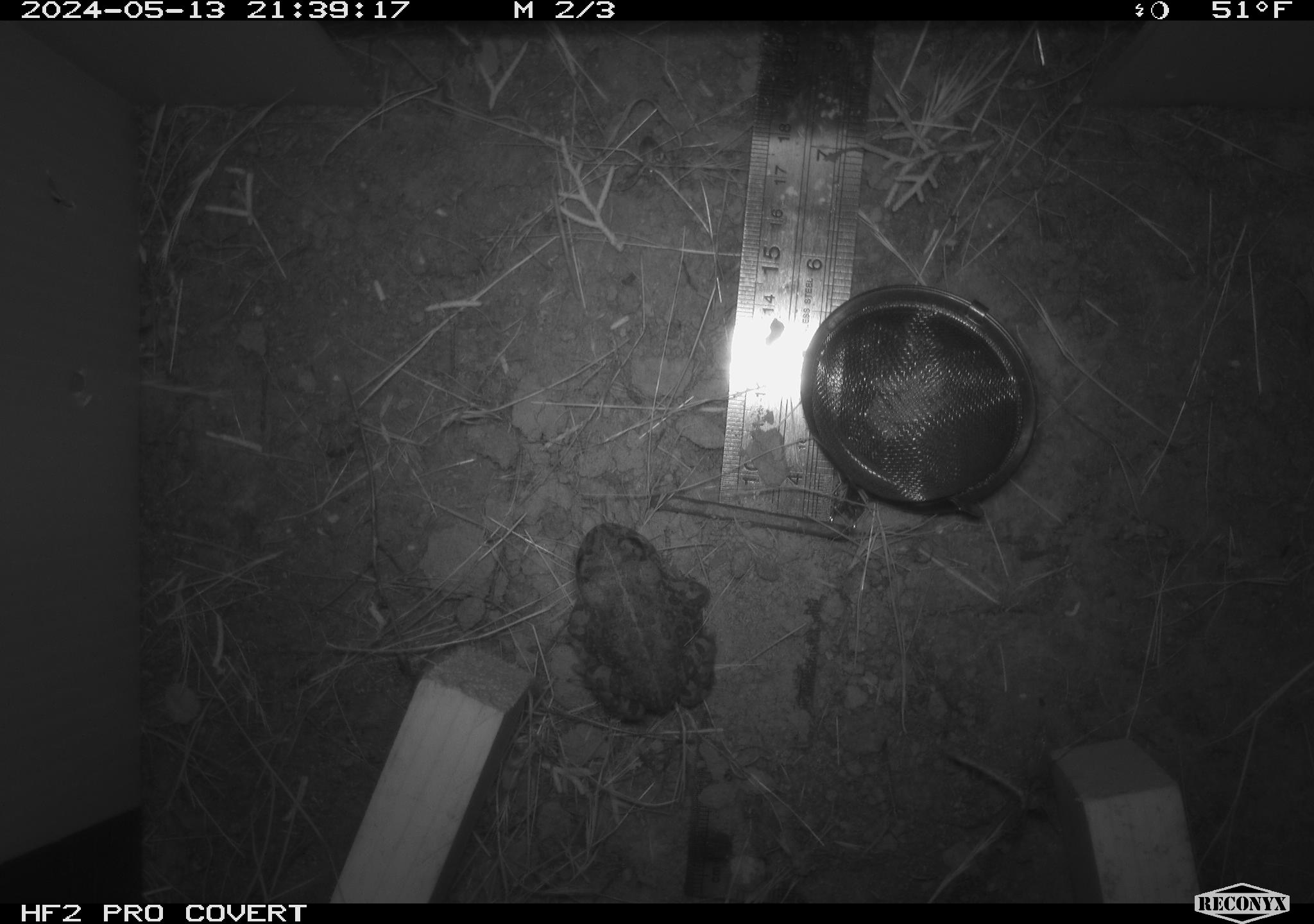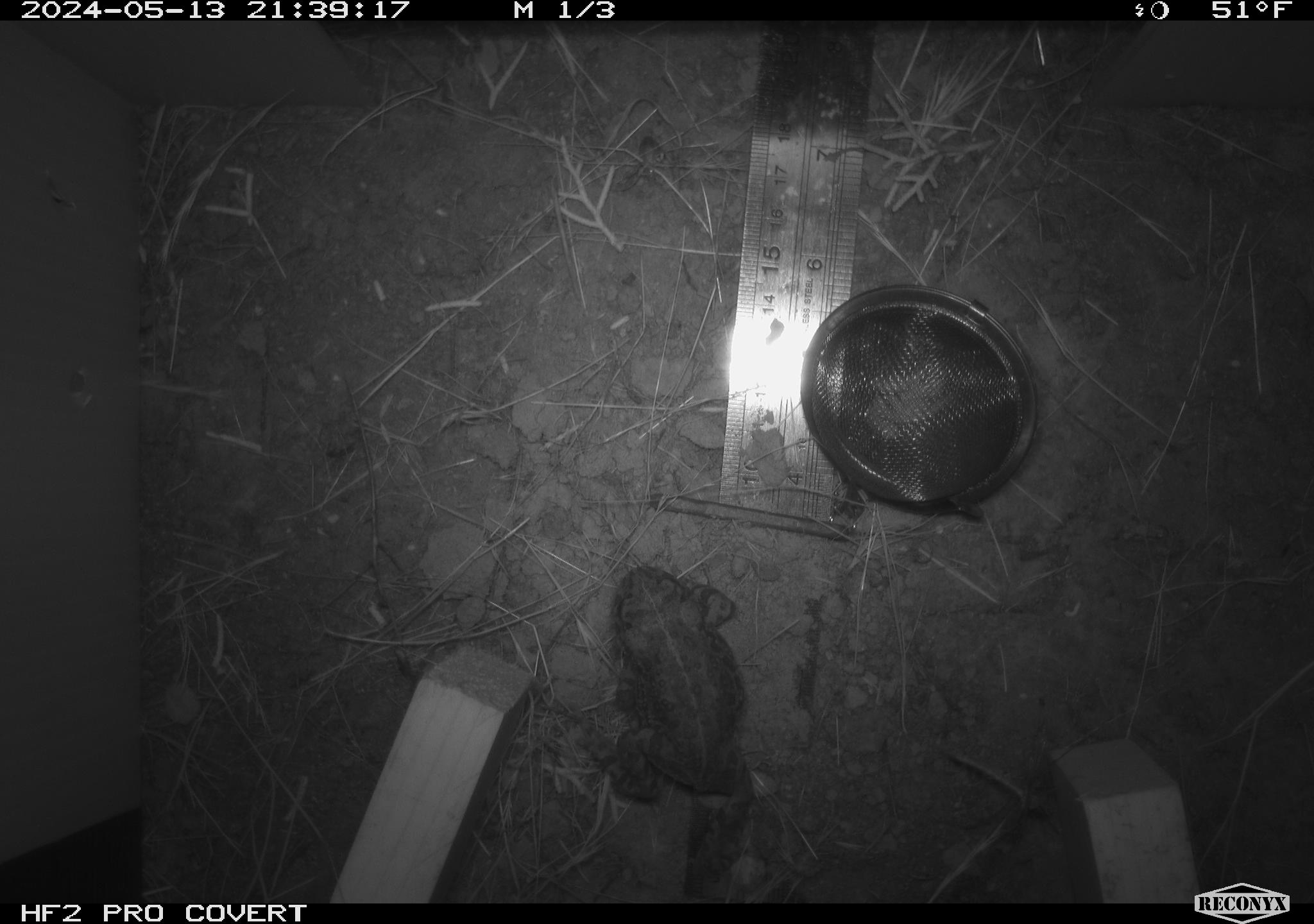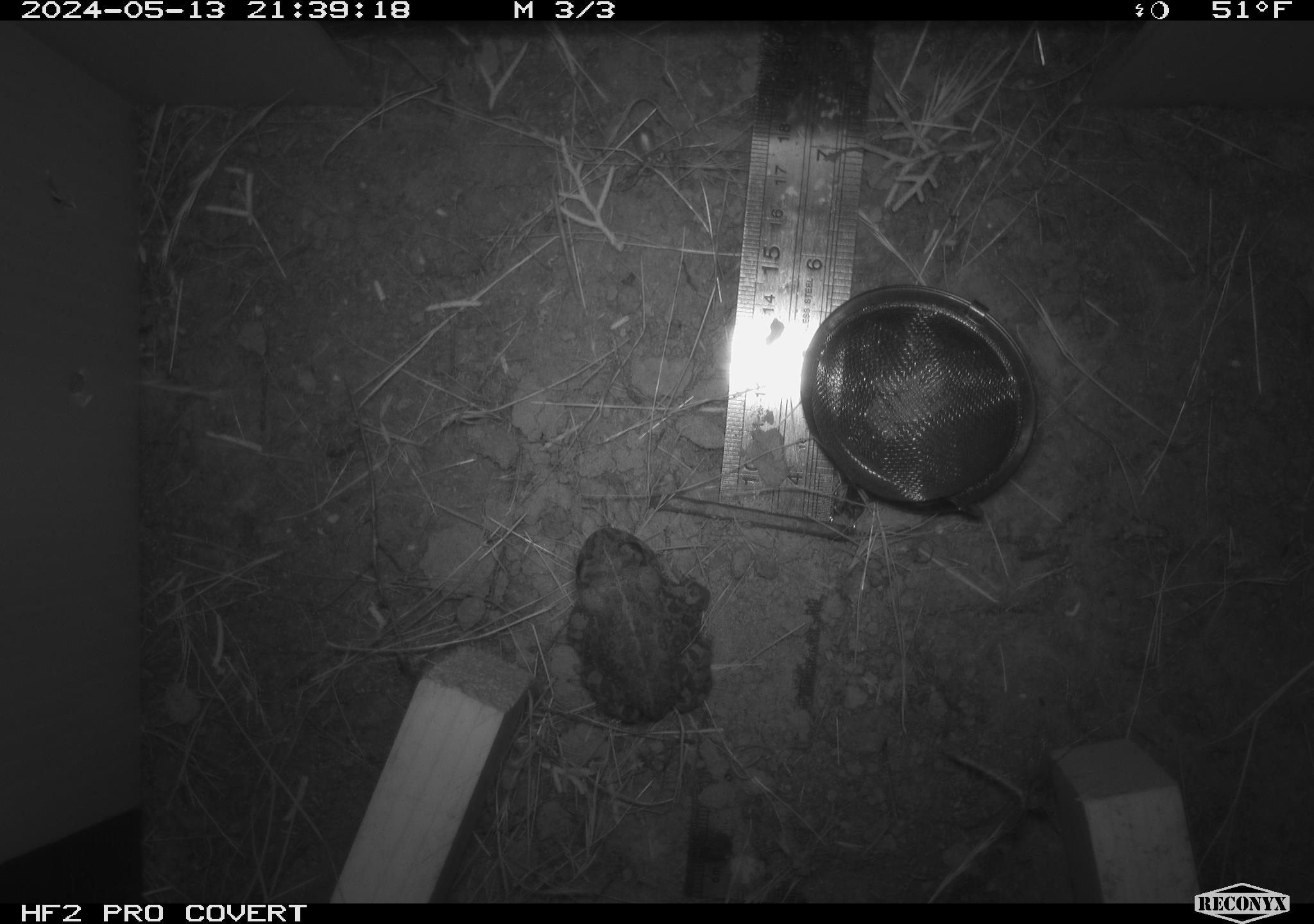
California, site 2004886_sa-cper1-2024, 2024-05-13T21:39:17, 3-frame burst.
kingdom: Animalia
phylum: Chordata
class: Amphibia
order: Anura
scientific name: Anura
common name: frogs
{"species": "frogs (Anura)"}